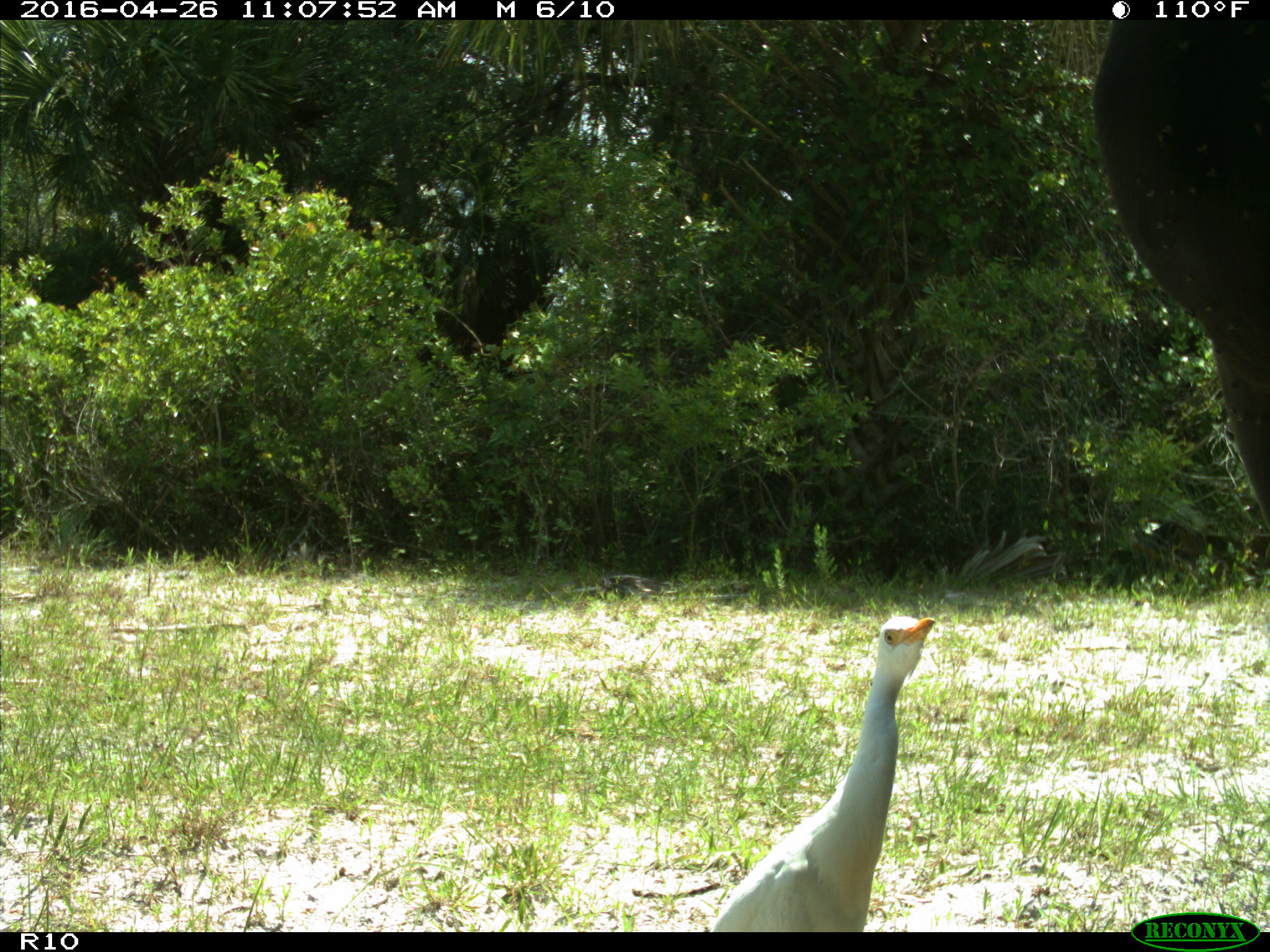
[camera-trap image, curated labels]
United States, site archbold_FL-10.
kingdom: Animalia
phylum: Chordata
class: Mammalia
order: Artiodactyla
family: Bovidae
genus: Bos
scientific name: Bos taurus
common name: domestic cow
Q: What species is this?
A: Bos taurus (domestic cow).